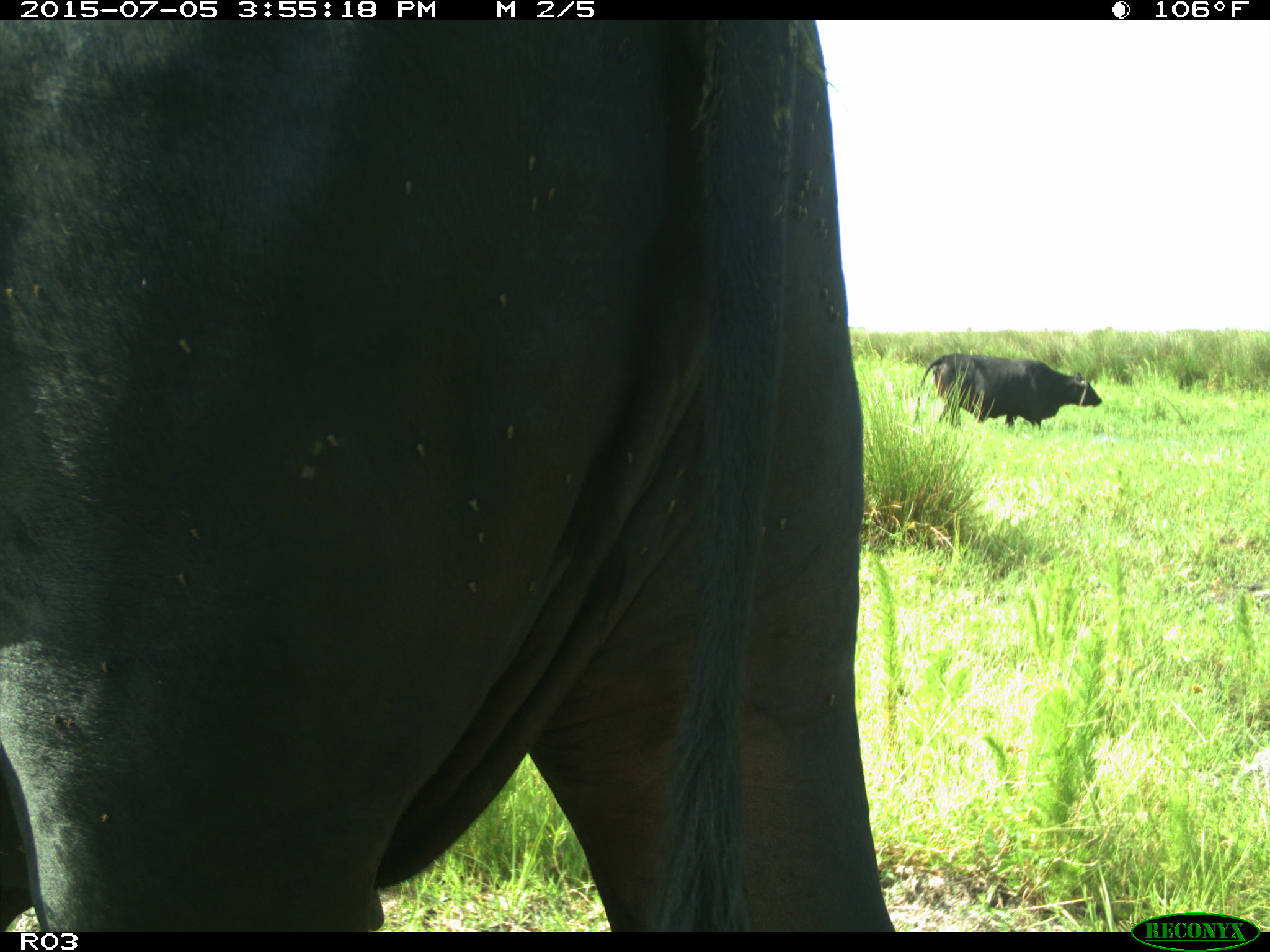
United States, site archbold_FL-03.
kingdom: Animalia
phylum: Chordata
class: Mammalia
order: Artiodactyla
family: Bovidae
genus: Bos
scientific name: Bos taurus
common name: domestic cow